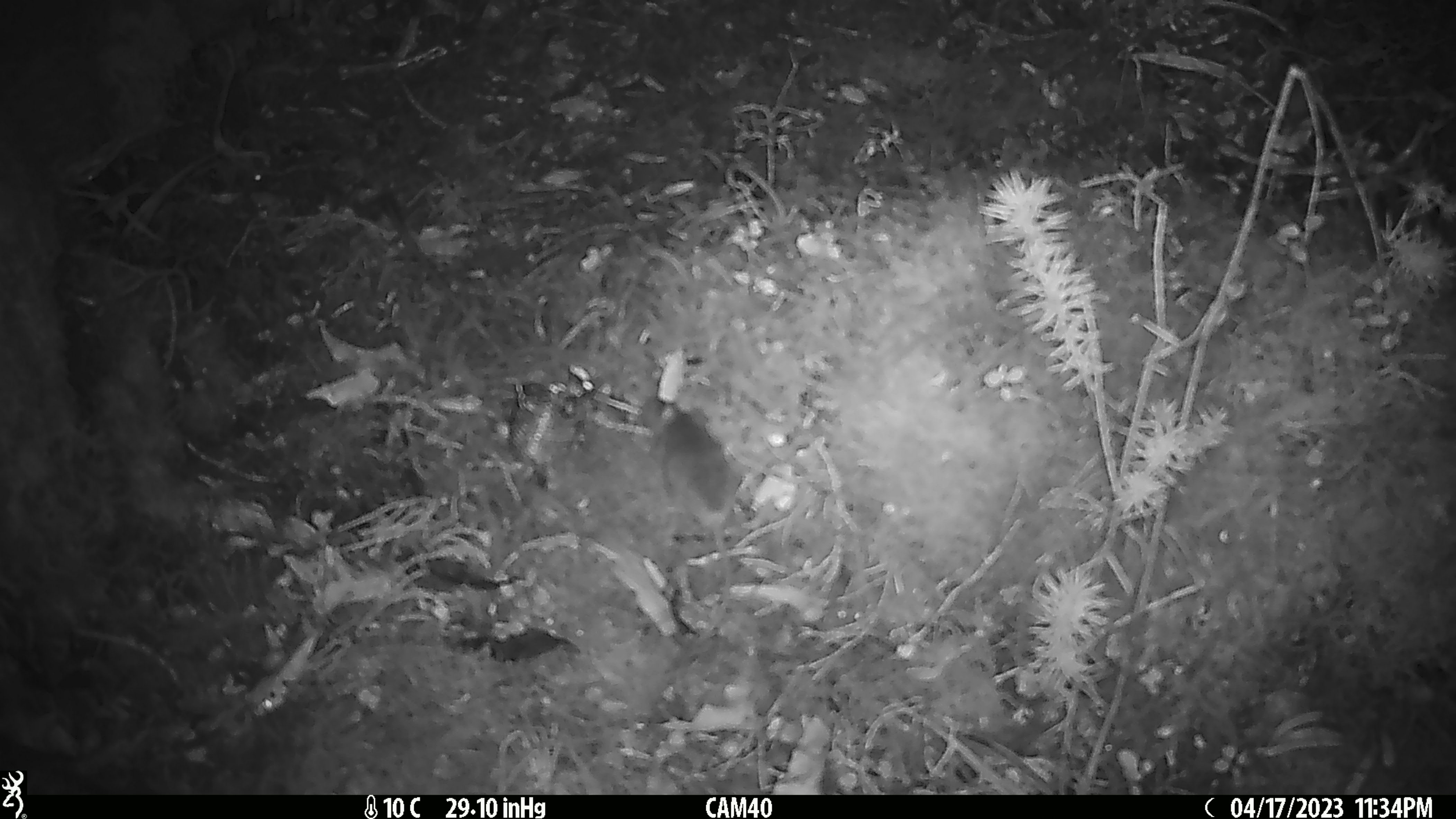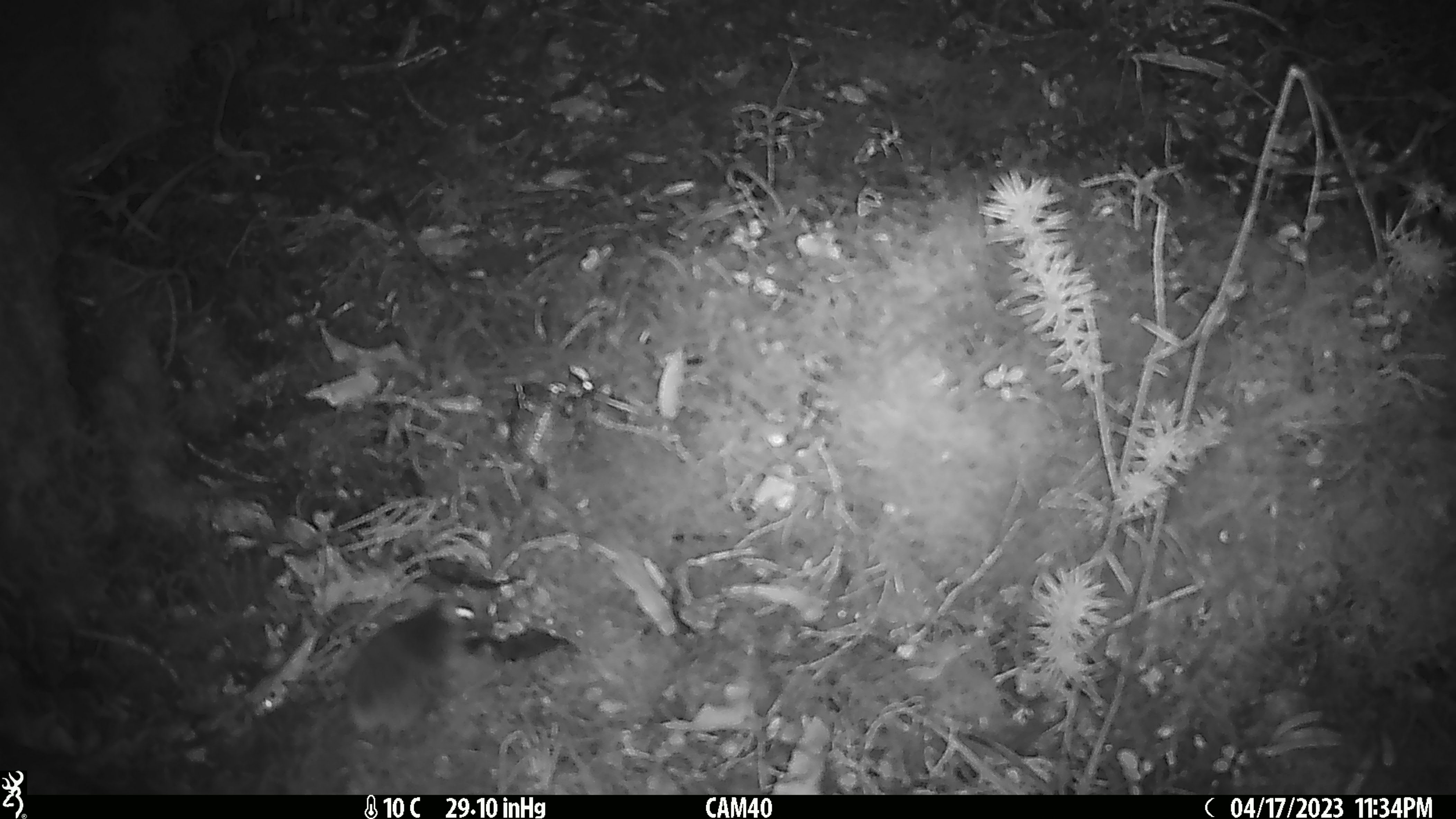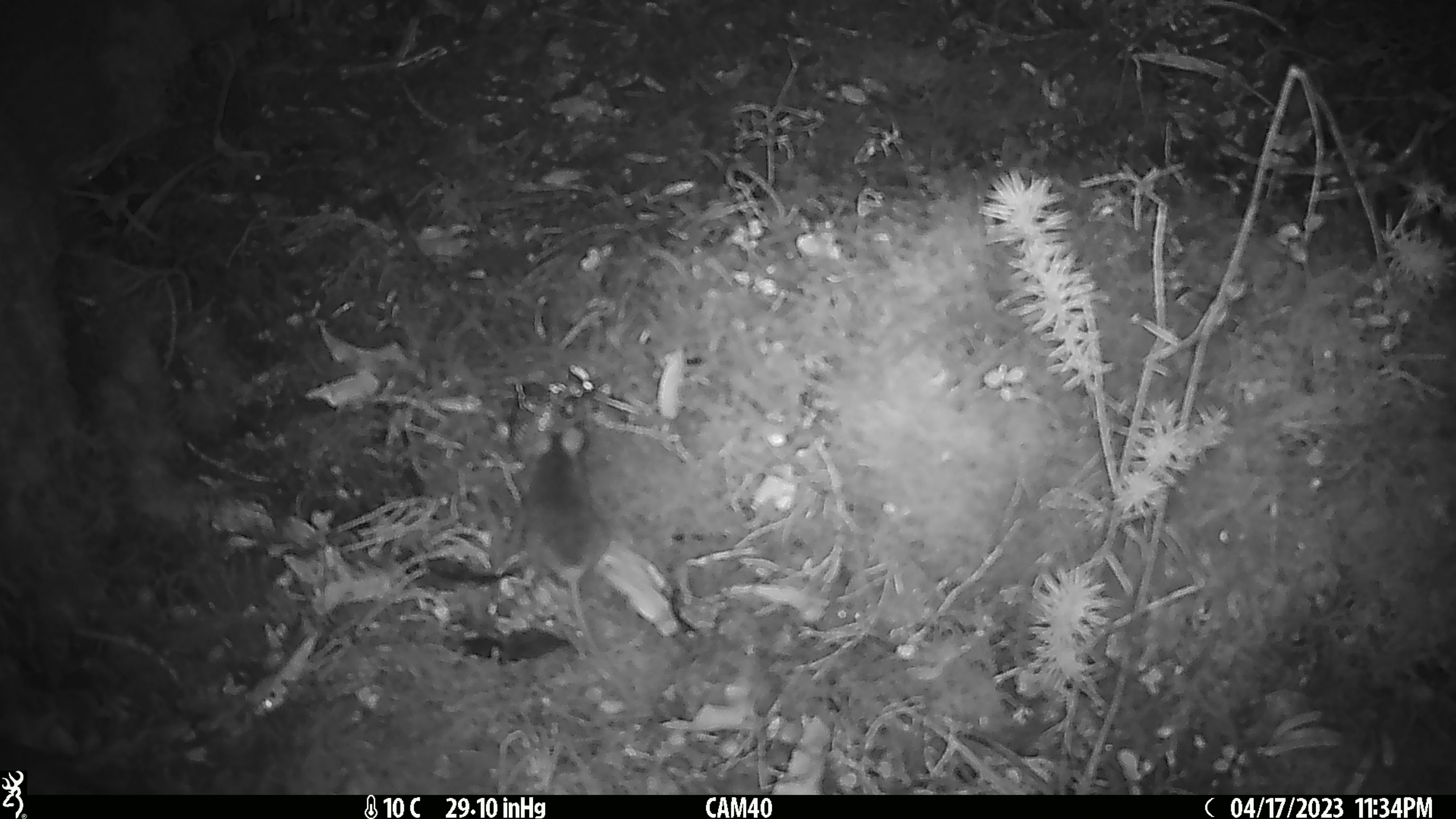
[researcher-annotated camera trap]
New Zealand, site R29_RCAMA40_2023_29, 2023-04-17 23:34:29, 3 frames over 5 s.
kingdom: Animalia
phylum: Chordata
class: Mammalia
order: Rodentia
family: Muridae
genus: Mus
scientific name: Mus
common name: mouse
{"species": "mouse (Mus)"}